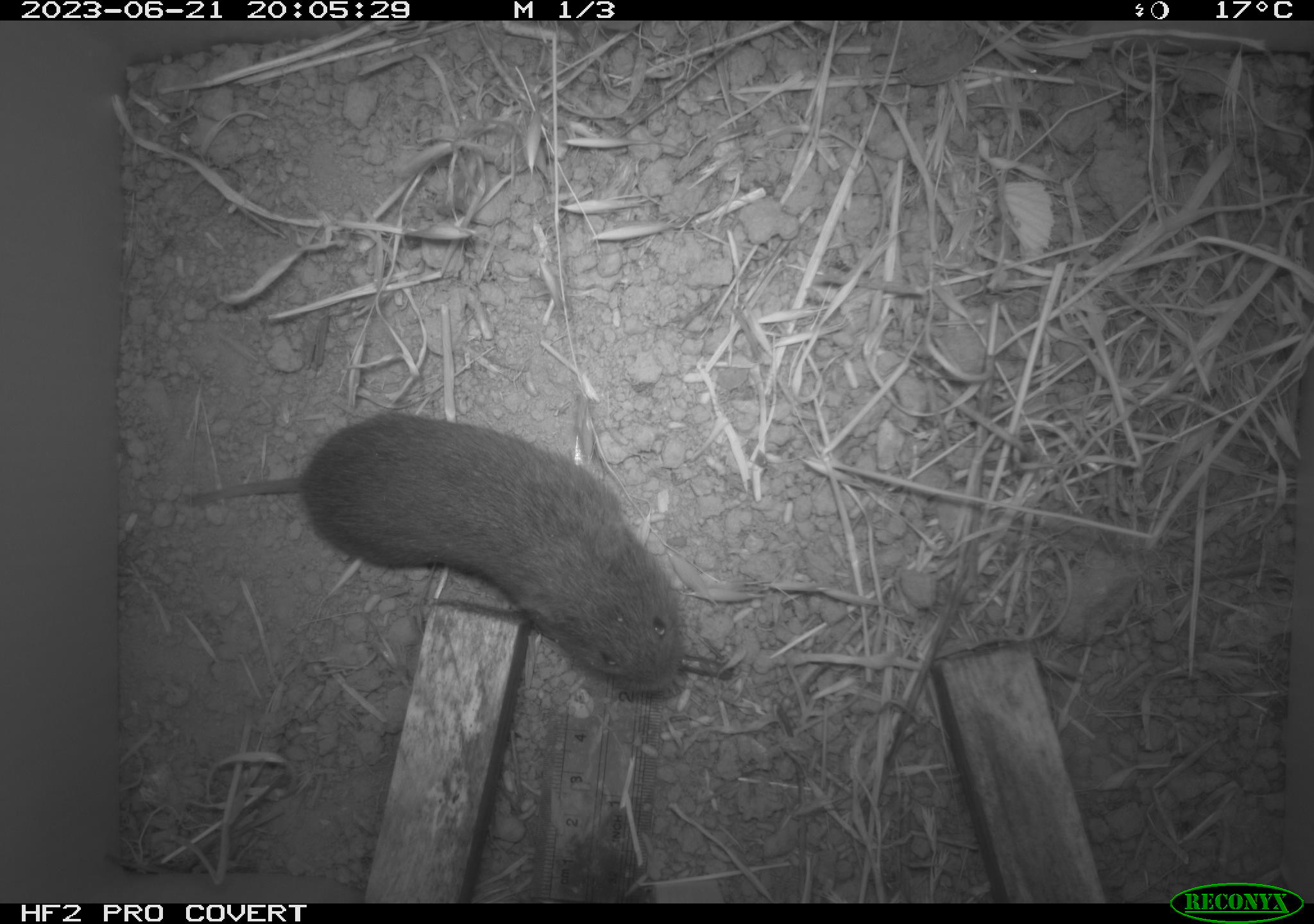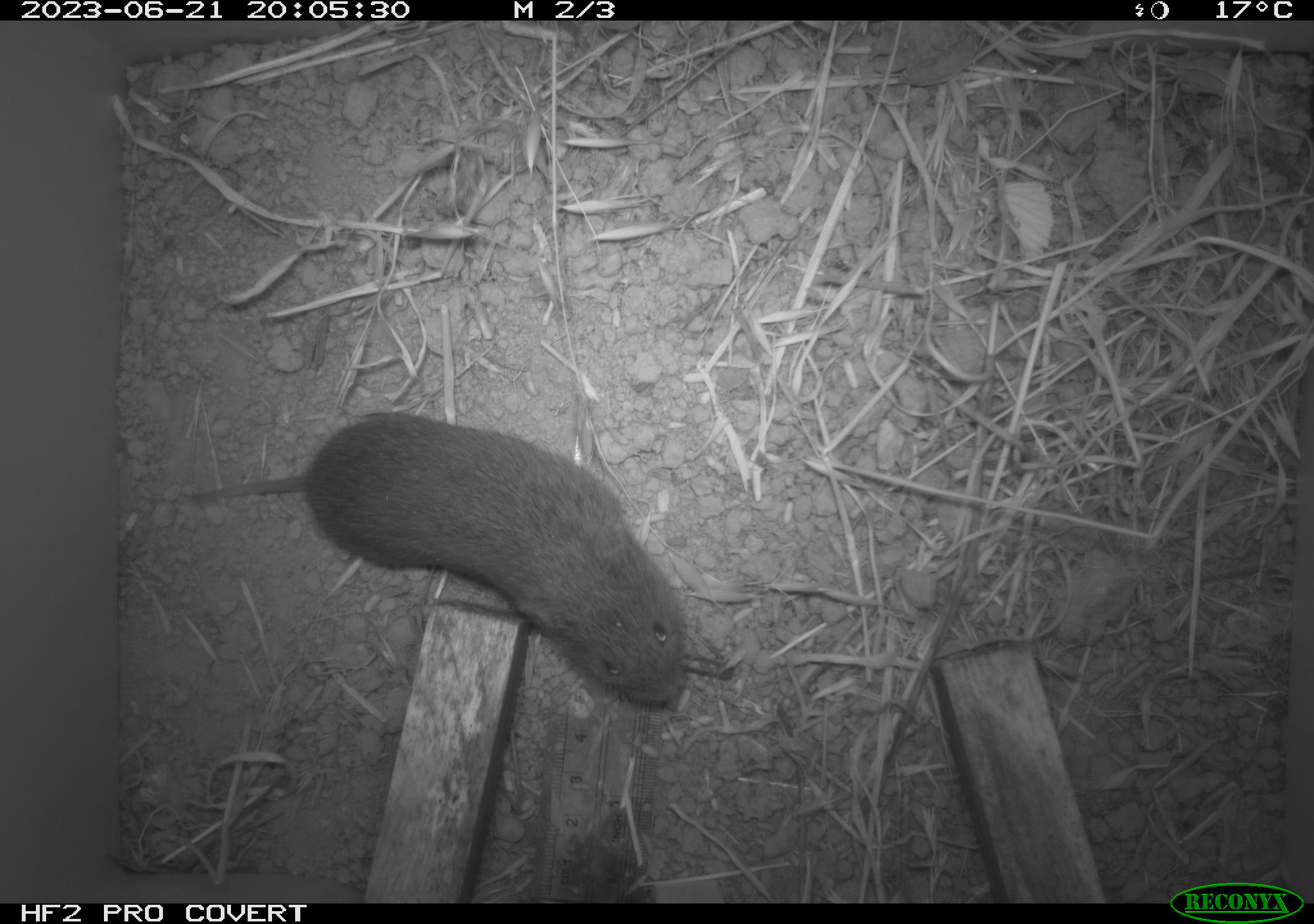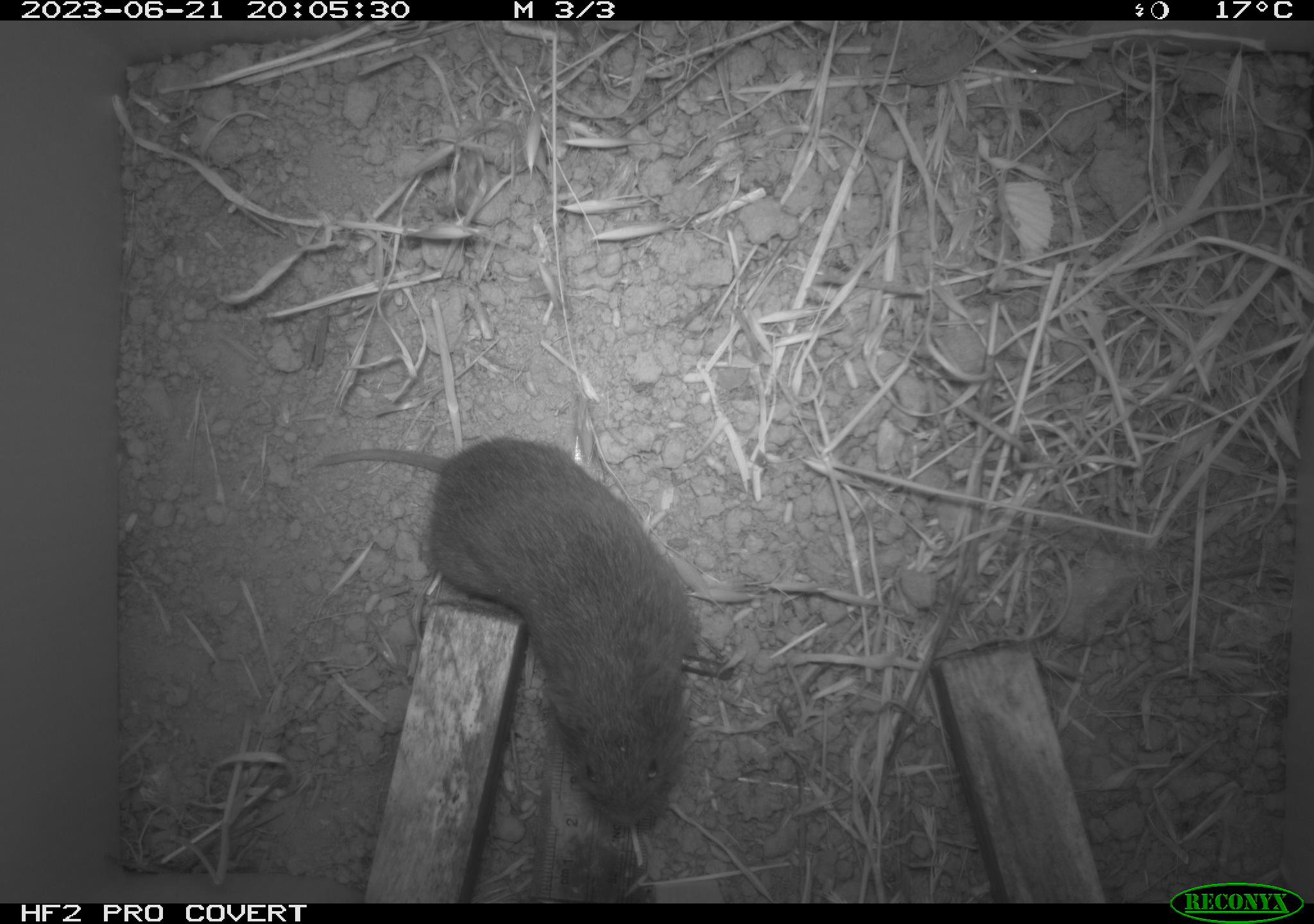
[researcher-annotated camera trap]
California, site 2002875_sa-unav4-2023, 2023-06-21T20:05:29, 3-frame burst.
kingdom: Animalia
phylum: Chordata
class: Mammalia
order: Rodentia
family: Cricetidae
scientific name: Arvicolinae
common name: voles, lemmings, and muskrats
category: arvicolinae subfamily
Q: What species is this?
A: Arvicolinae subfamily (voles, lemmings, and muskrats) (Arvicolinae).